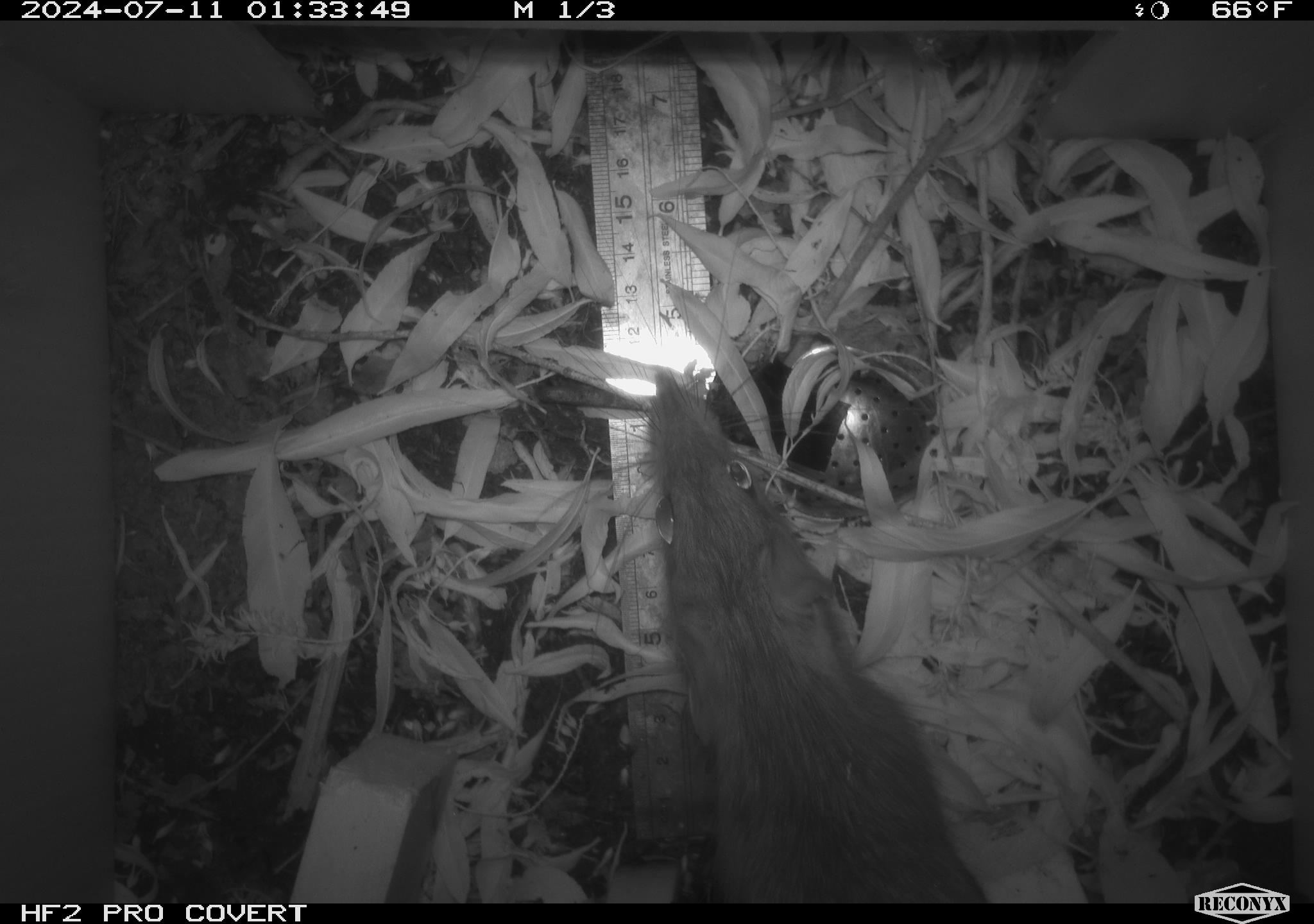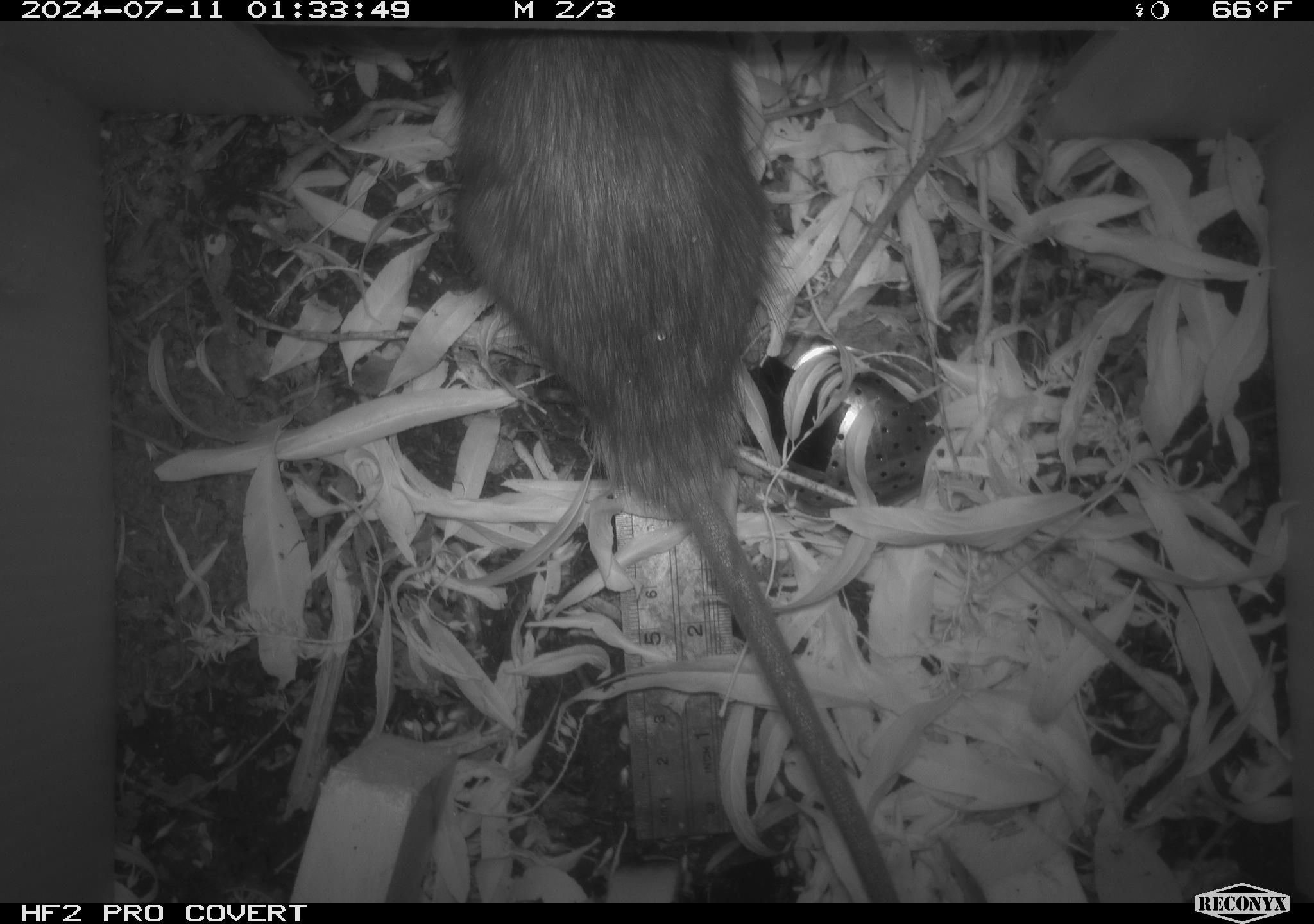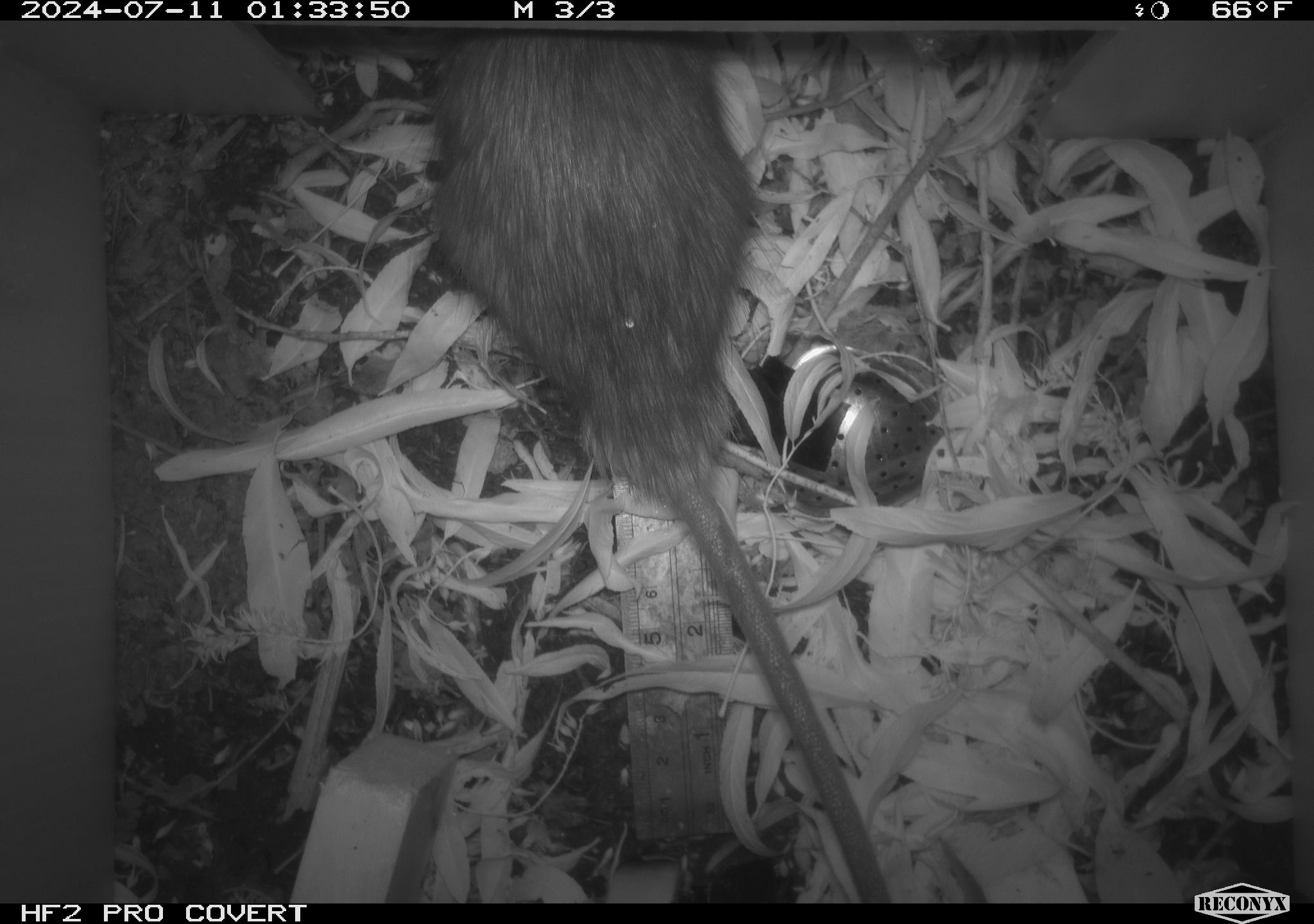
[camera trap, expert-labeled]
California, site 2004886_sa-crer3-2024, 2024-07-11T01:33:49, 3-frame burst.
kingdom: Animalia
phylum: Chordata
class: Mammalia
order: Rodentia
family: Muridae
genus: Rattus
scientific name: Rattus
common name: rat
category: rattus species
Rattus species (rat) (Rattus).